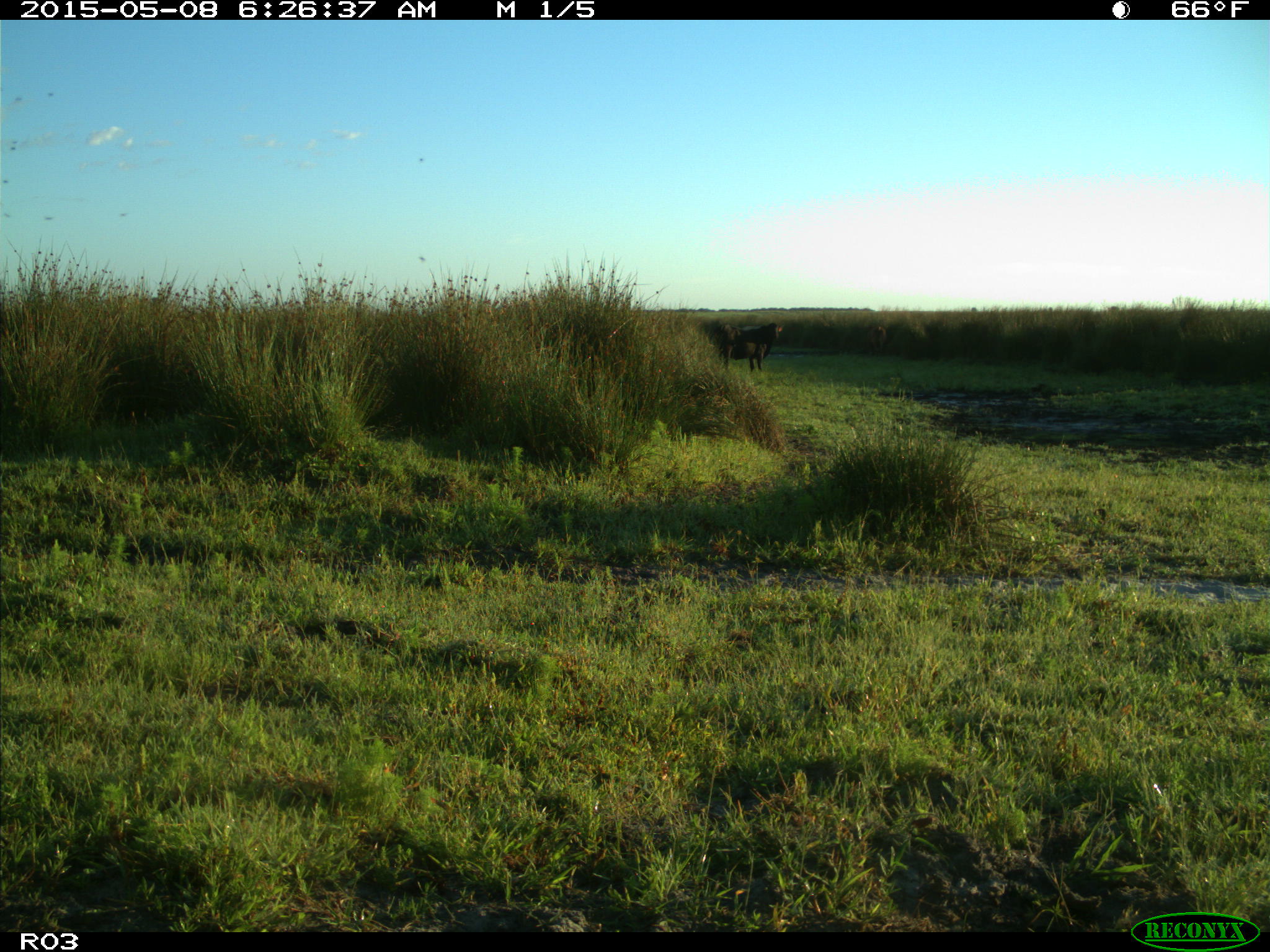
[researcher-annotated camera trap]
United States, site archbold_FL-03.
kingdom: Animalia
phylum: Chordata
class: Mammalia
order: Artiodactyla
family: Bovidae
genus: Bos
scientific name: Bos taurus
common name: domestic cow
Bos taurus (domestic cow).